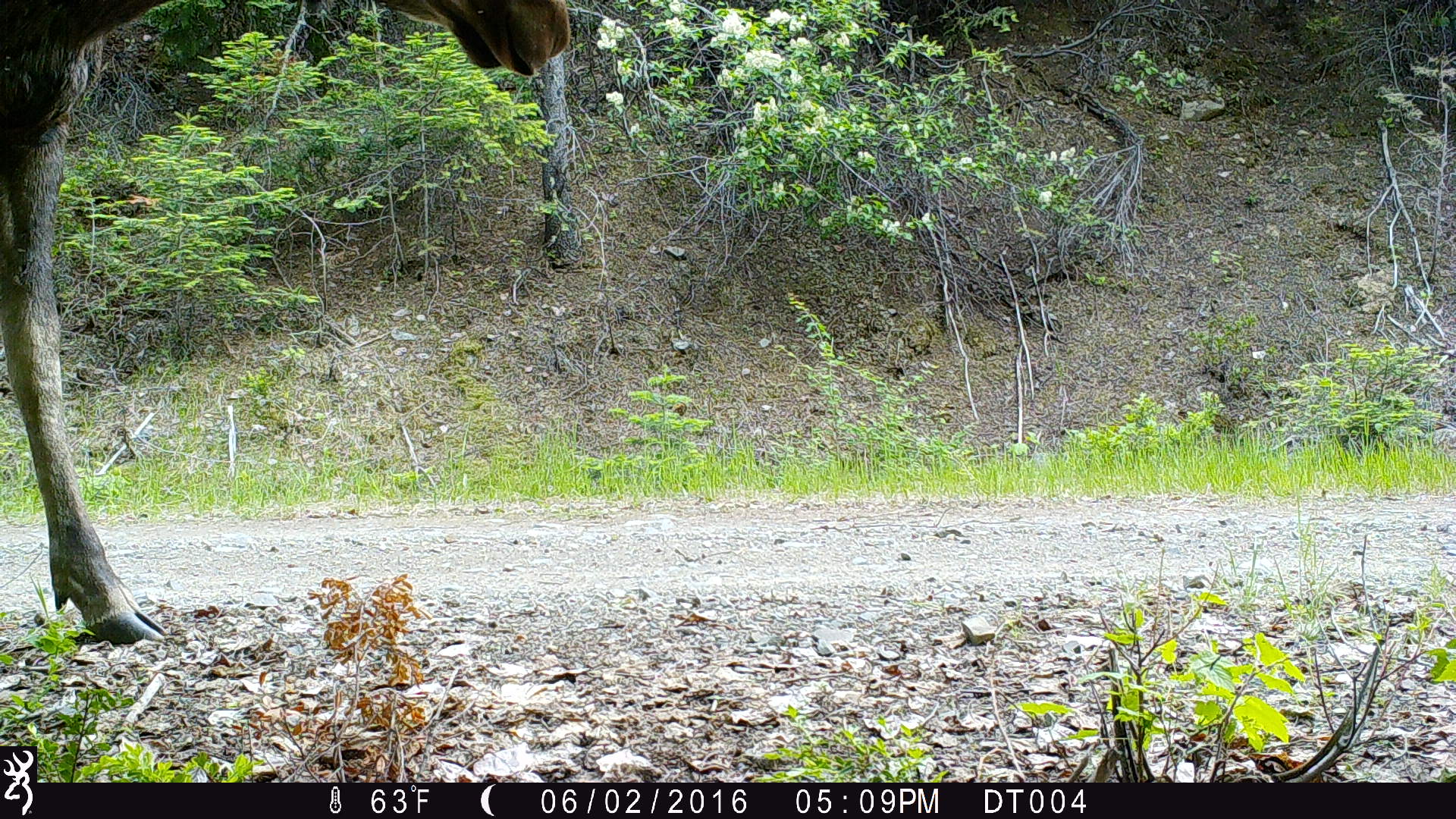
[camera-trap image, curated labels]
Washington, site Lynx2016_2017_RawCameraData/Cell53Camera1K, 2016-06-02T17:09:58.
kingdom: Animalia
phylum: Chordata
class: Mammalia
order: Artiodactyla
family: Cervidae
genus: Alces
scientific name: Alces alces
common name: moose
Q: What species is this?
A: Alces alces (moose).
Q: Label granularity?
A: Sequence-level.